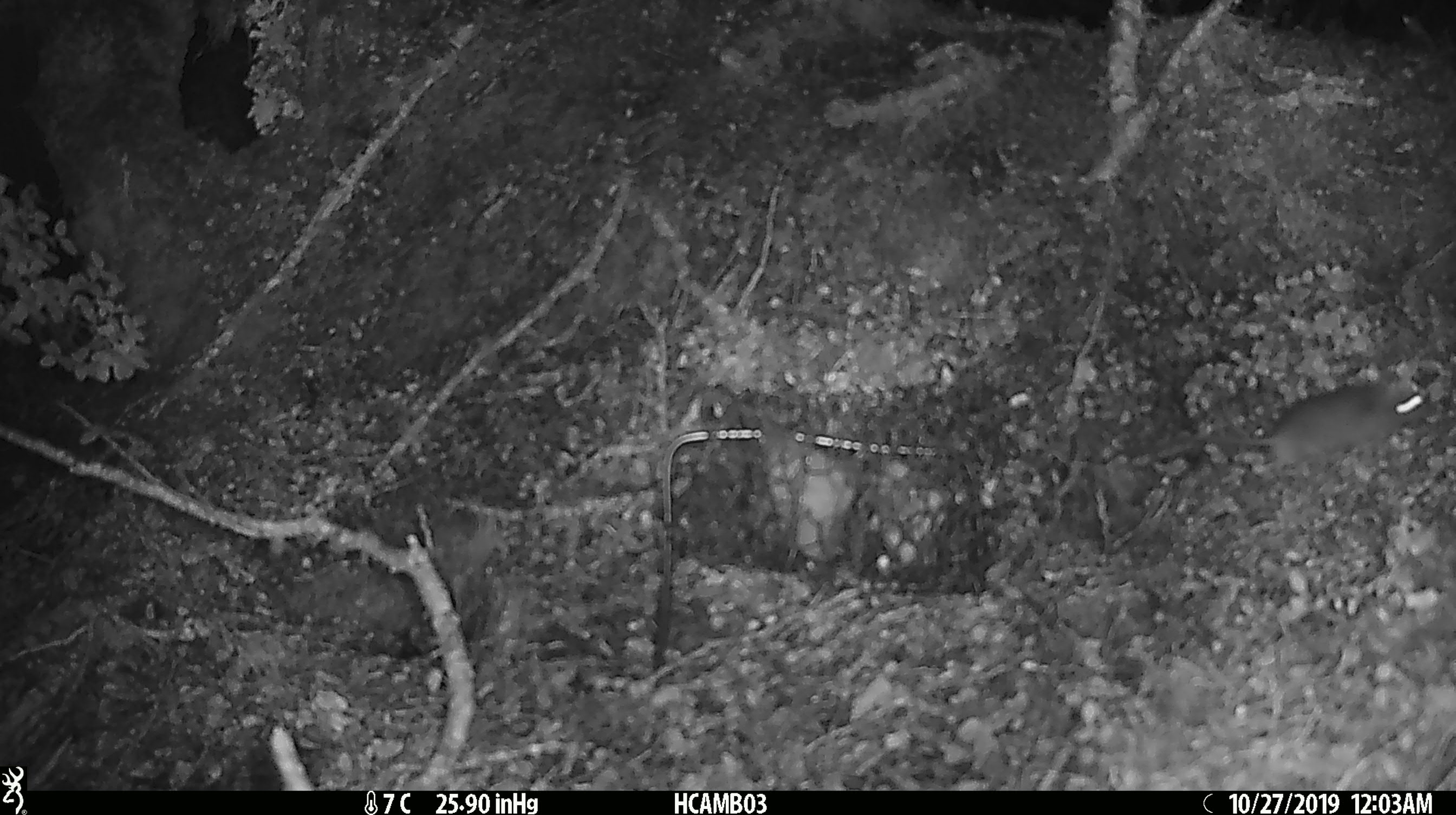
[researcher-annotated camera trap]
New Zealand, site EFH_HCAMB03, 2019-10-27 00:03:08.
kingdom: Animalia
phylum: Chordata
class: Mammalia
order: Rodentia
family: Muridae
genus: Mus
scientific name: Mus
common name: mouse